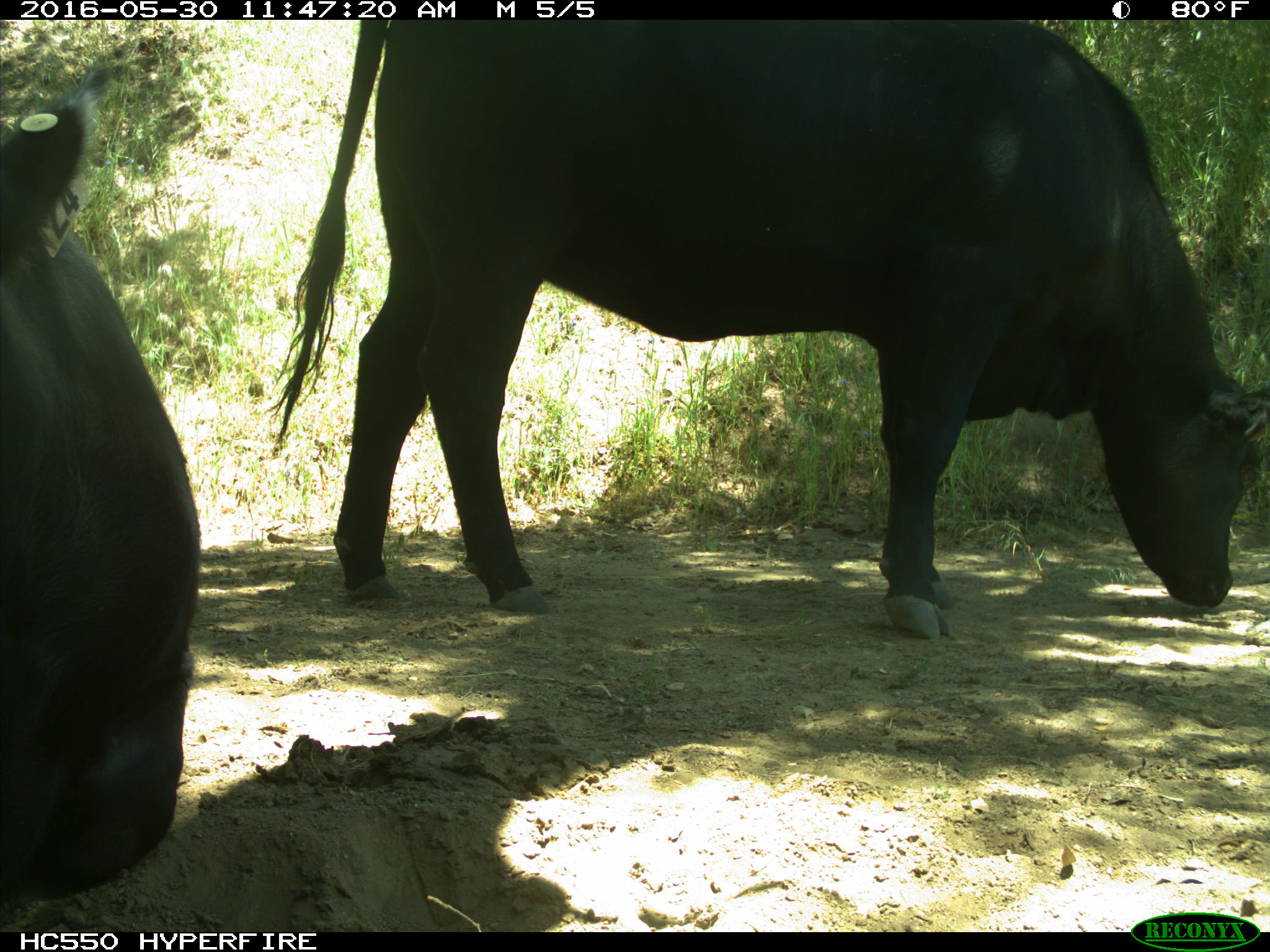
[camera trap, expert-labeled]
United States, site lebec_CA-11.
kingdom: Animalia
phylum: Chordata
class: Mammalia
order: Artiodactyla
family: Bovidae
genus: Bos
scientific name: Bos taurus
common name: domestic cow